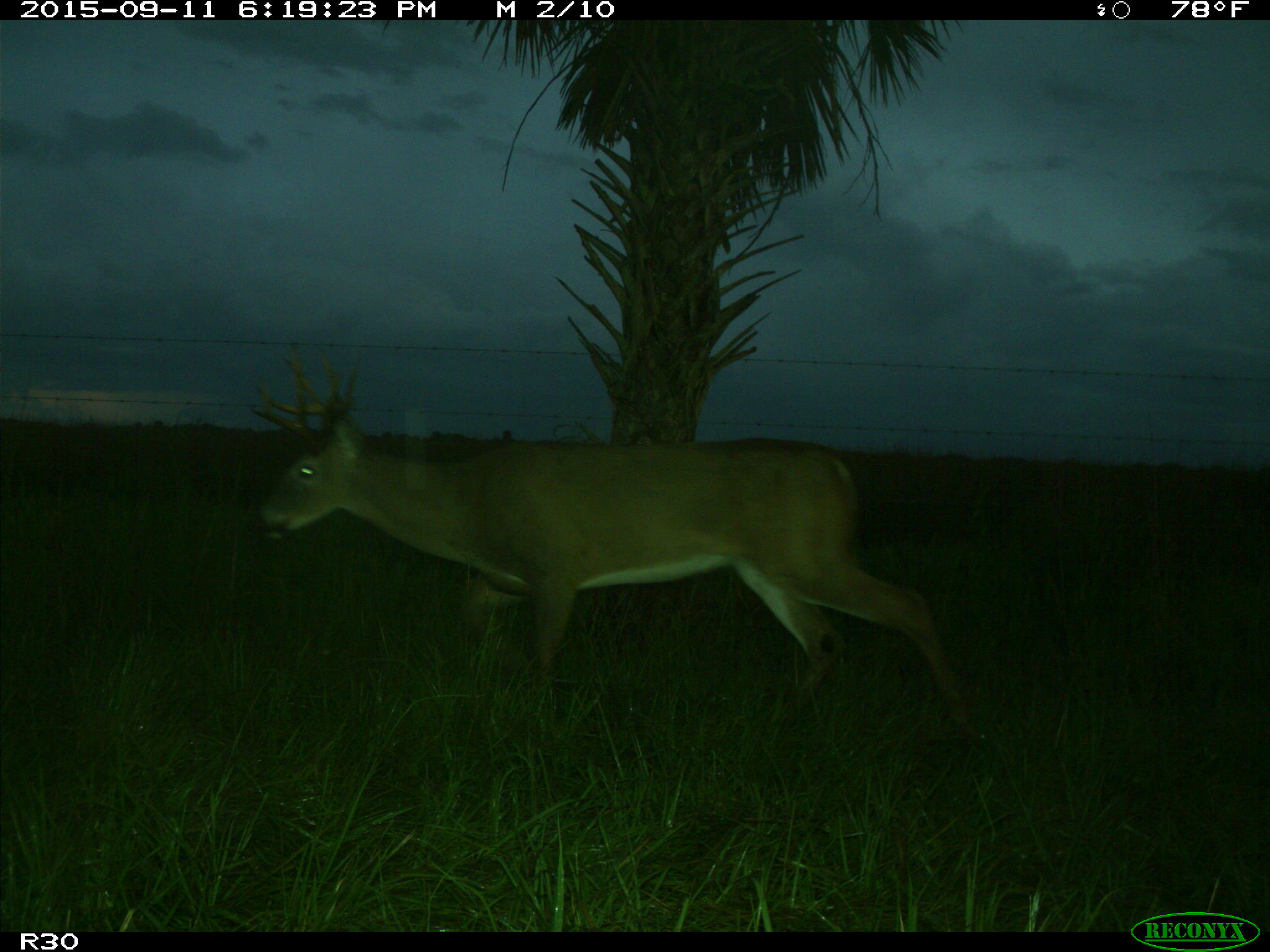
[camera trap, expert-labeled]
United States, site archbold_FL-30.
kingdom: Animalia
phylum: Chordata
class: Mammalia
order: Artiodactyla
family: Cervidae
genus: Odocoileus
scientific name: Odocoileus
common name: deer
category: unidentified deer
Unidentified deer (deer) (Odocoileus).